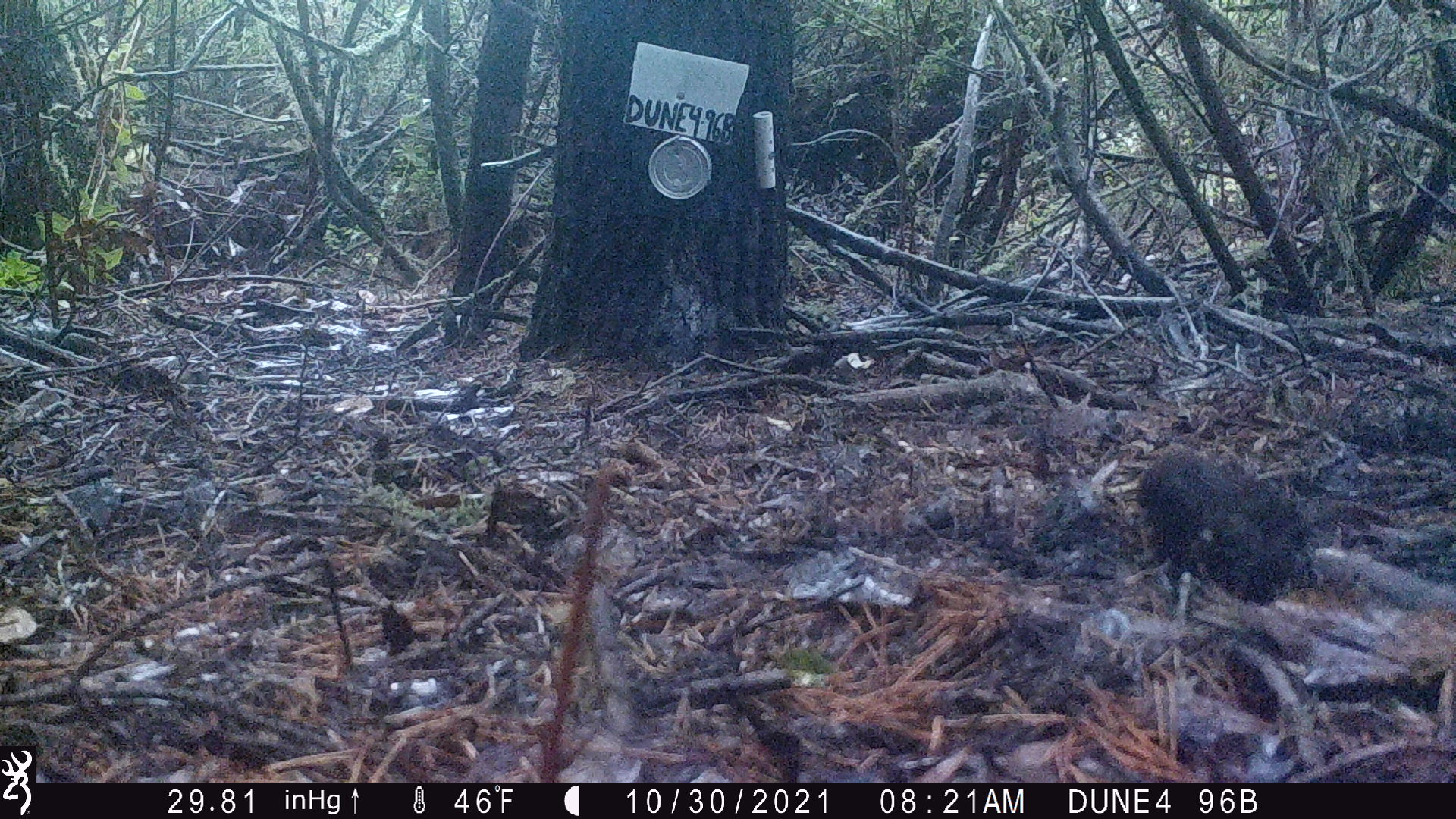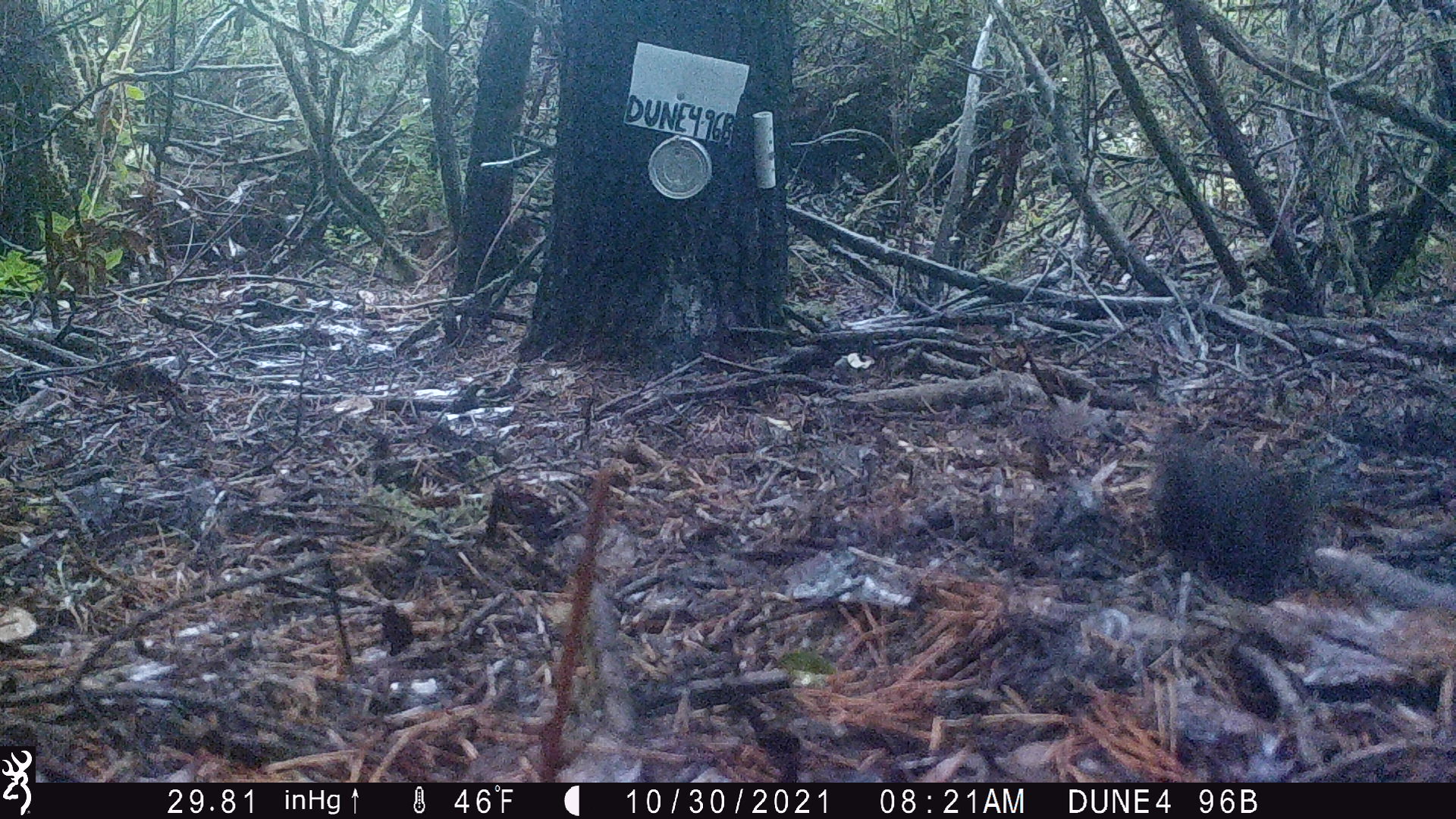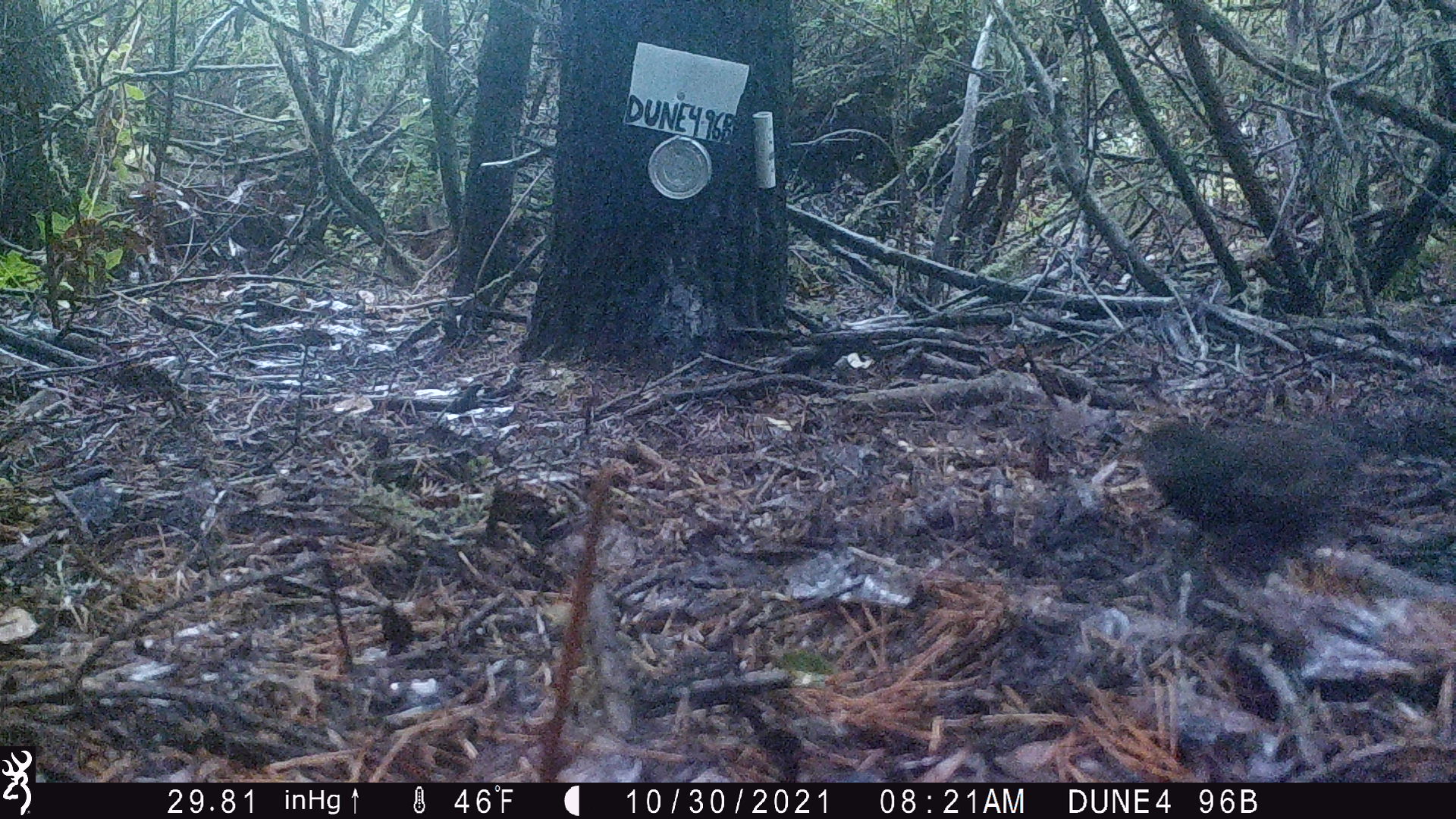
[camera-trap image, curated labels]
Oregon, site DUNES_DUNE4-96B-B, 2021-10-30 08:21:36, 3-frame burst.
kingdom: Animalia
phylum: Chordata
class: Aves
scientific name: Aves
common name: bird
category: other bird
Other bird (bird) (Aves).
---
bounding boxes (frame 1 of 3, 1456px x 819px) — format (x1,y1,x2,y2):
other bird: (1080,422,1348,644)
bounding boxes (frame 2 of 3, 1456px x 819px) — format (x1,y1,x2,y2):
other bird: (1094,413,1331,647)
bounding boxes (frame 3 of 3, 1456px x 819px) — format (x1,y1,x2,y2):
other bird: (1112,396,1399,588)